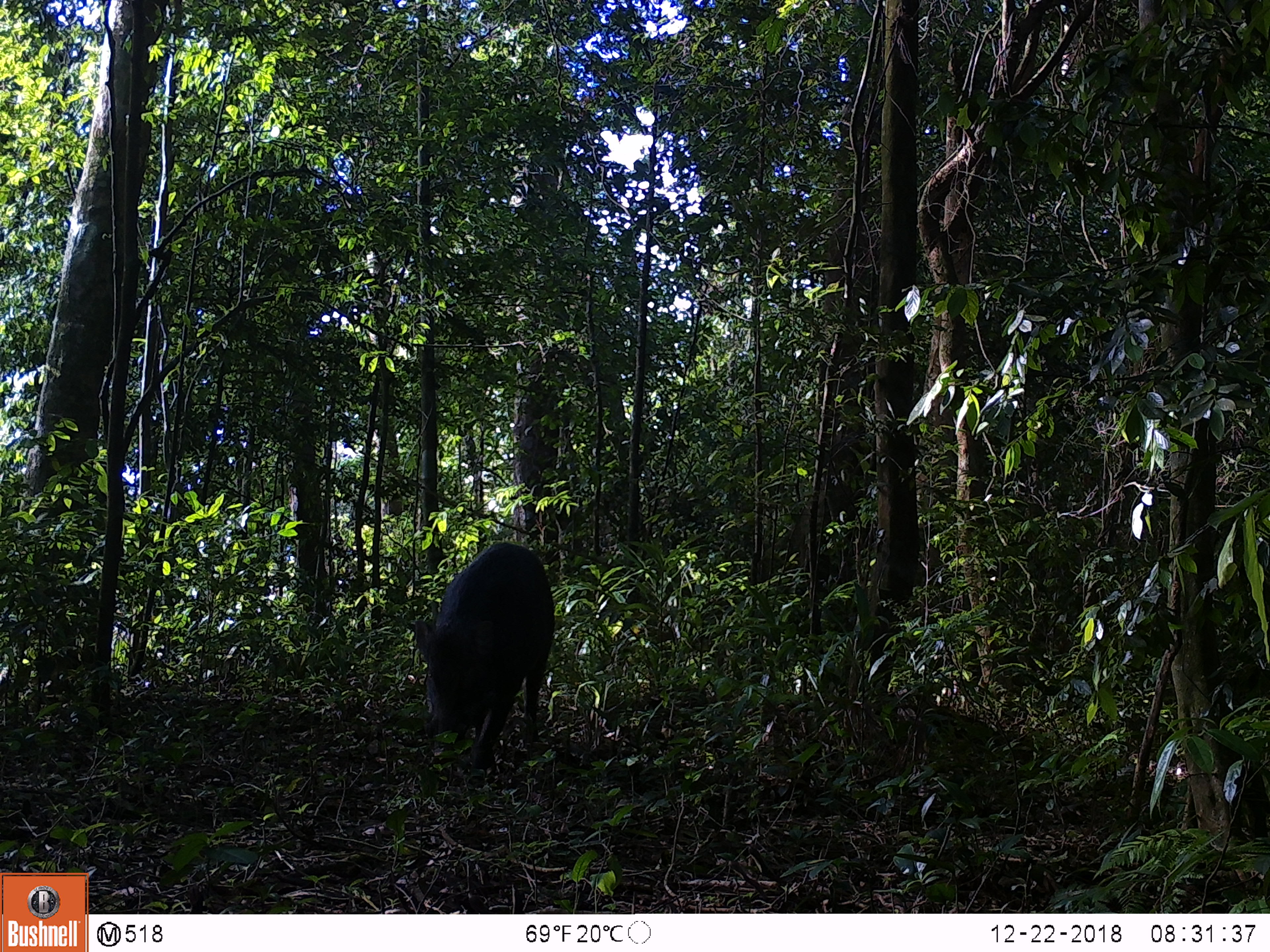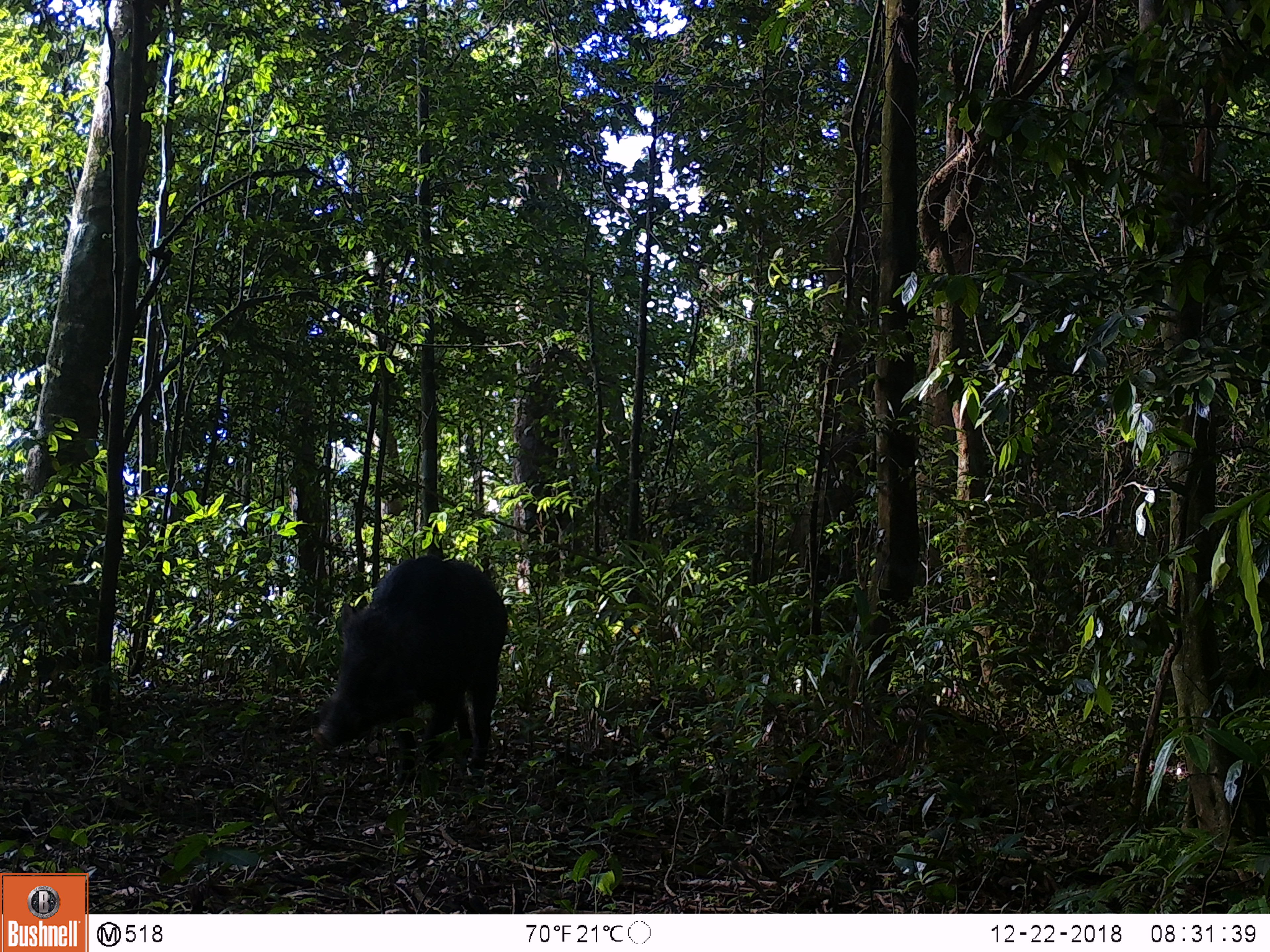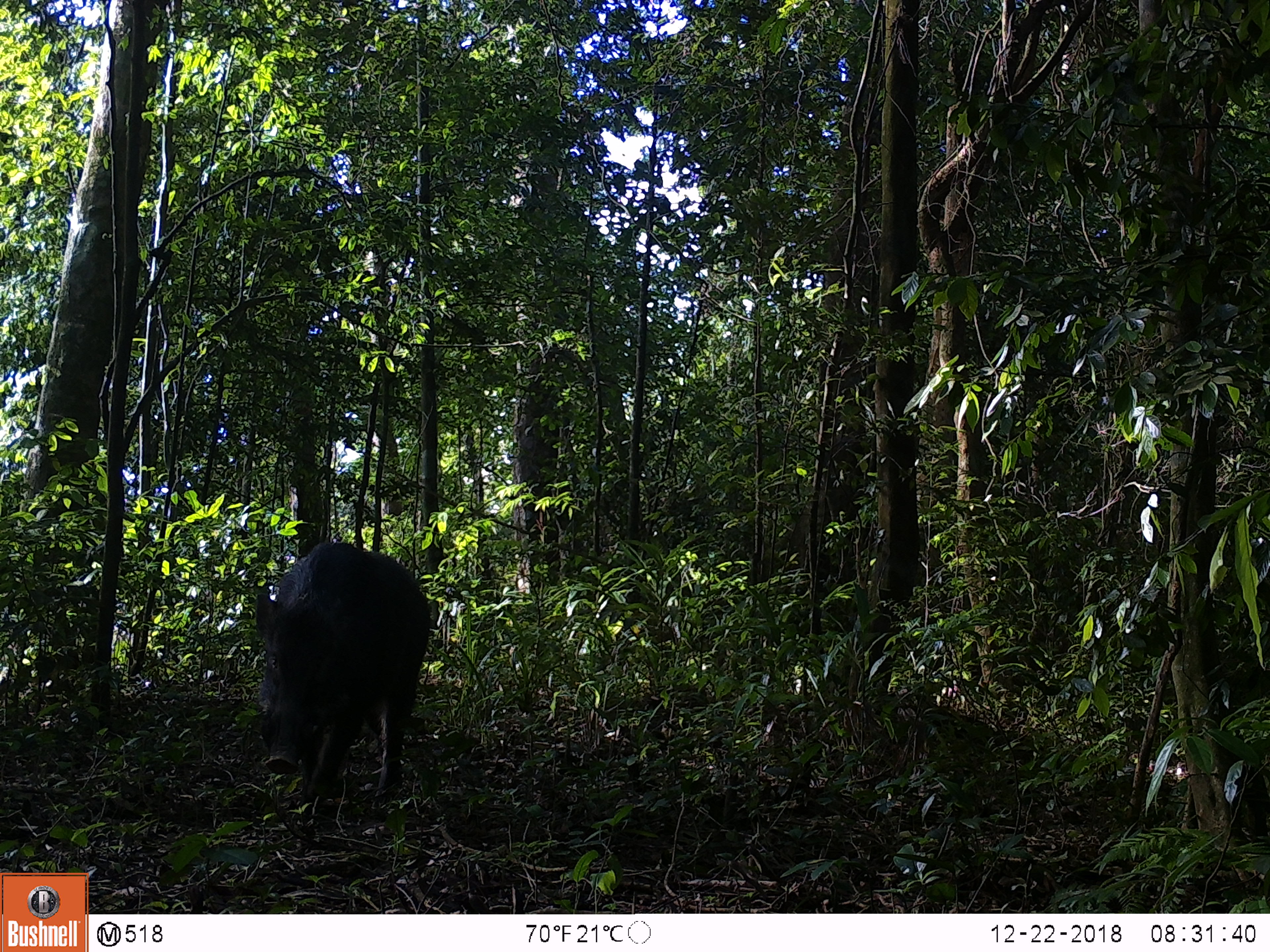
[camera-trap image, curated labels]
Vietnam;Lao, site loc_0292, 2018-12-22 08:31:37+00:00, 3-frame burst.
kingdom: Animalia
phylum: Chordata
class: Mammalia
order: Artiodactyla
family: Suidae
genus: Sus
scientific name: Sus scrofa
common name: eurasian wild pig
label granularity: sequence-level